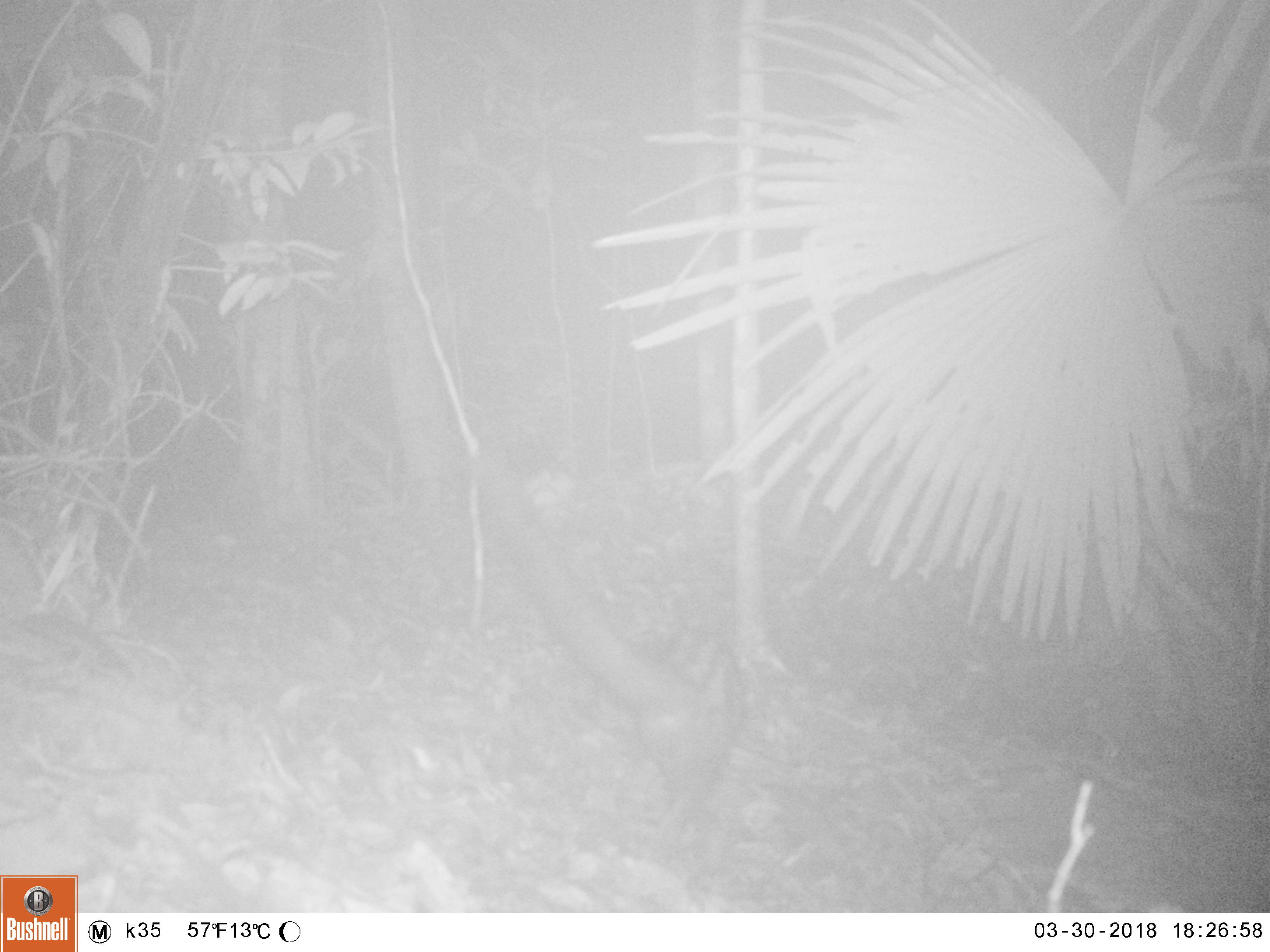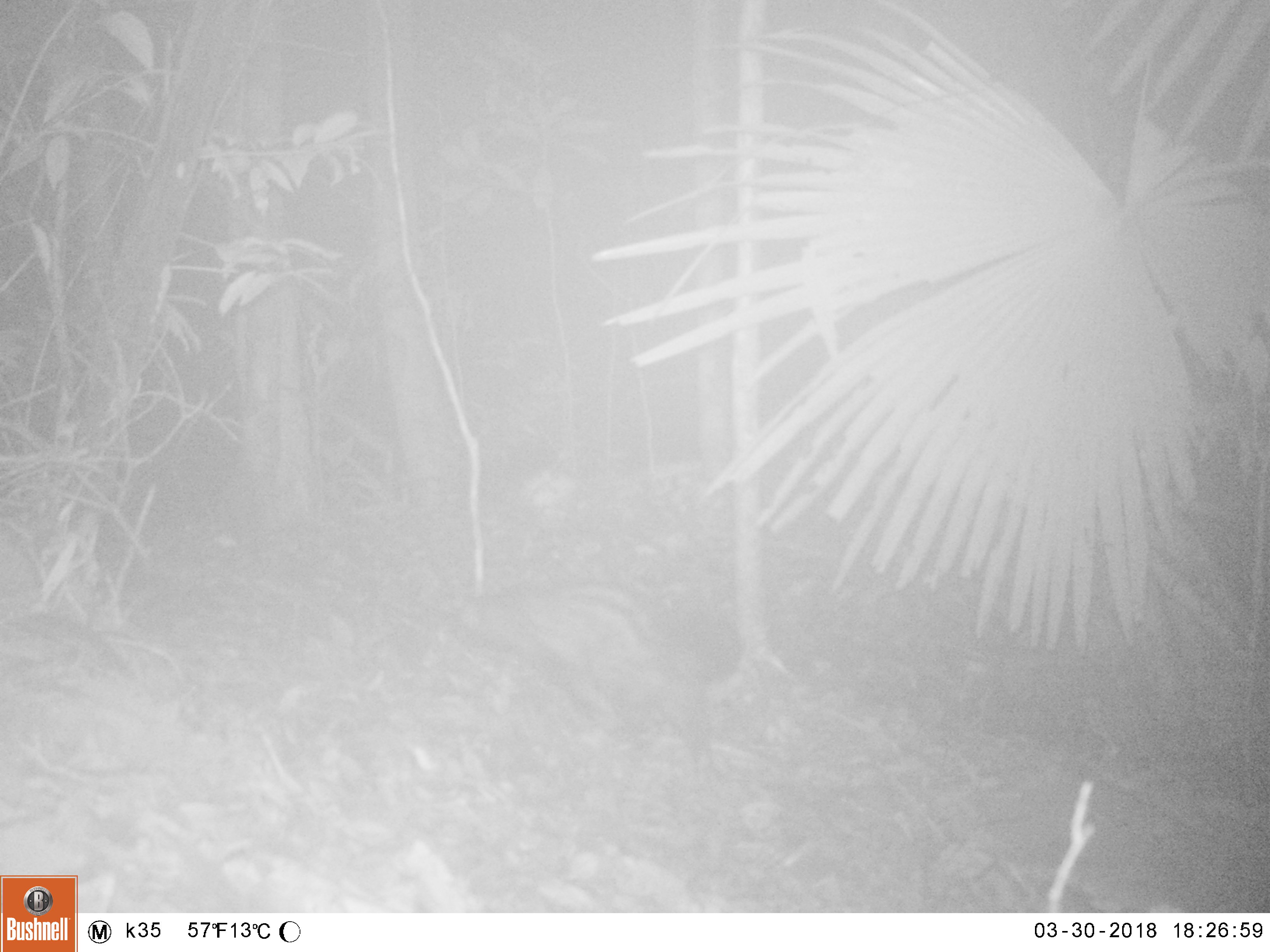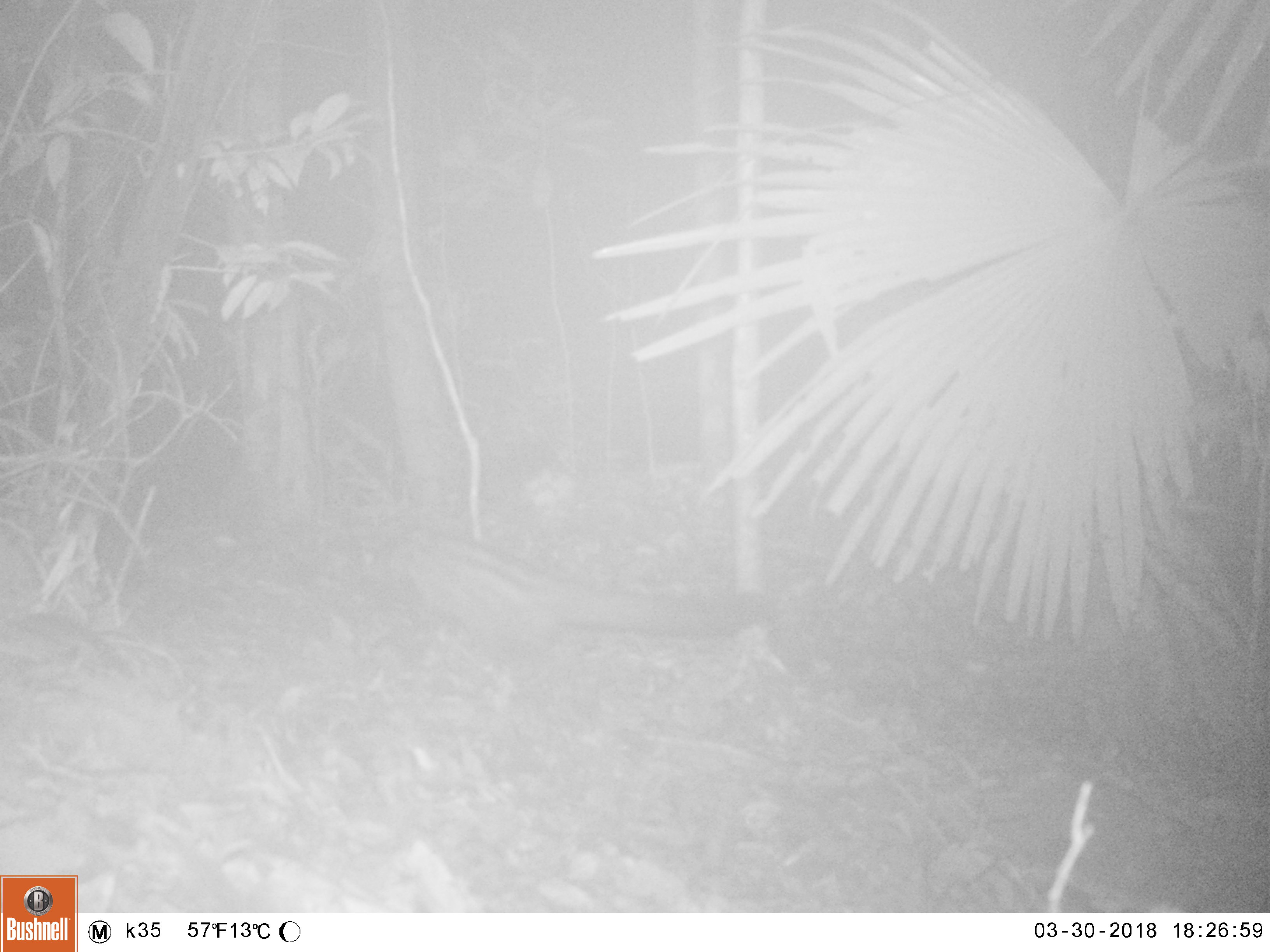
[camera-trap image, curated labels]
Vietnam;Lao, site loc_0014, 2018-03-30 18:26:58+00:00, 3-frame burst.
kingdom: Animalia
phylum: Chordata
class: Mammalia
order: Carnivora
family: Viverridae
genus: Paradoxurus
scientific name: Paradoxurus hermaphroditus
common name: common palm civet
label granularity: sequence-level